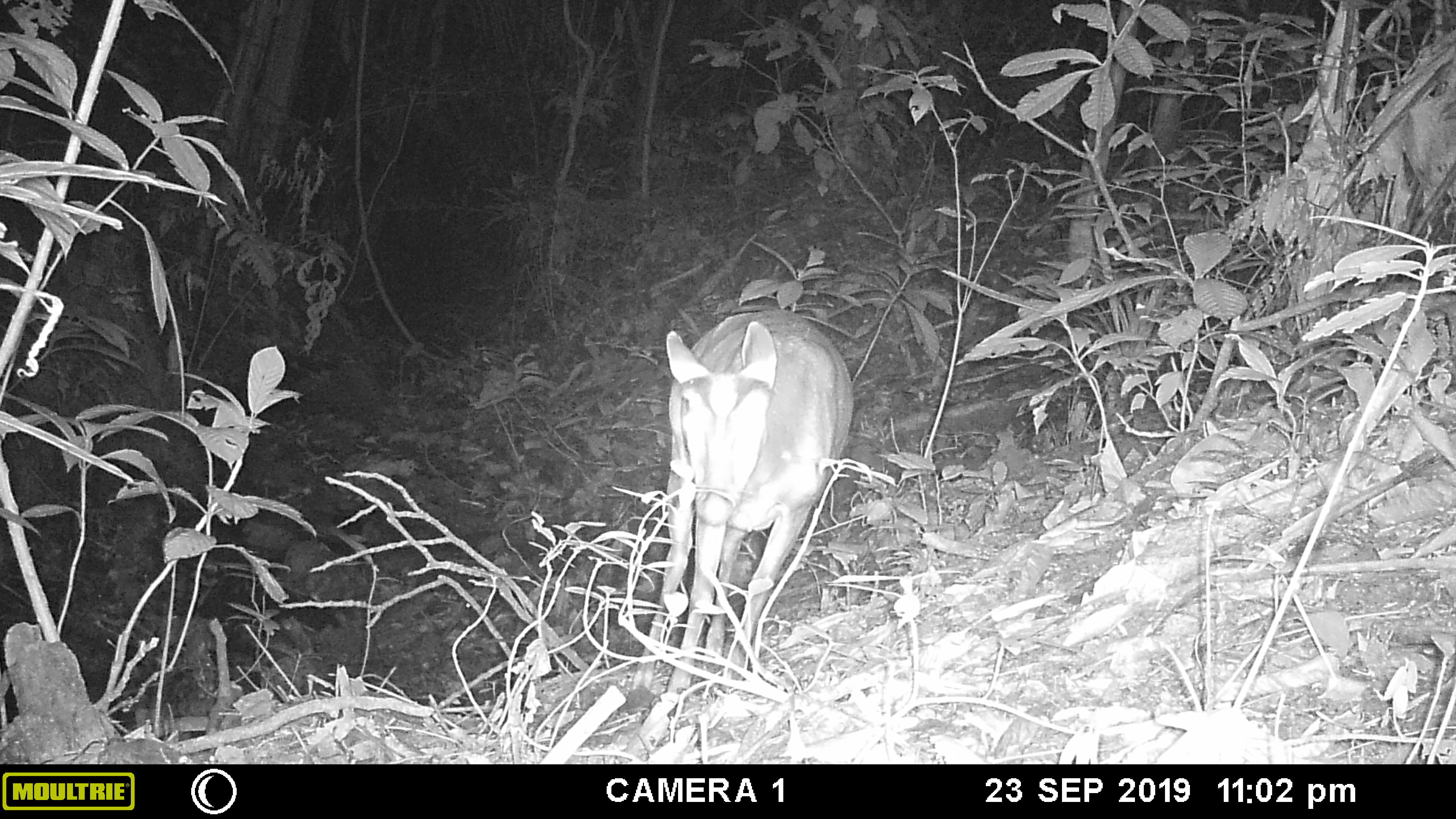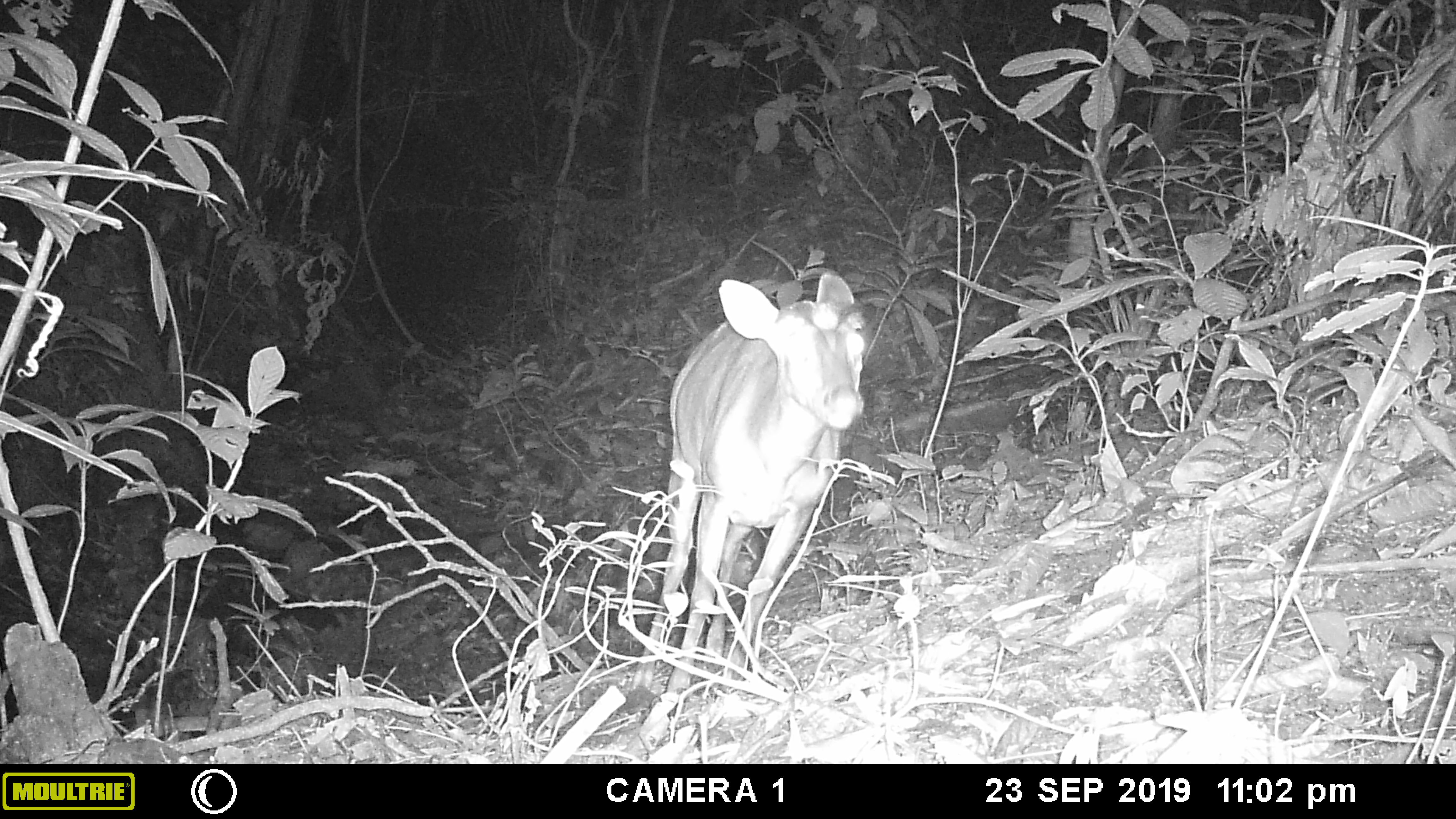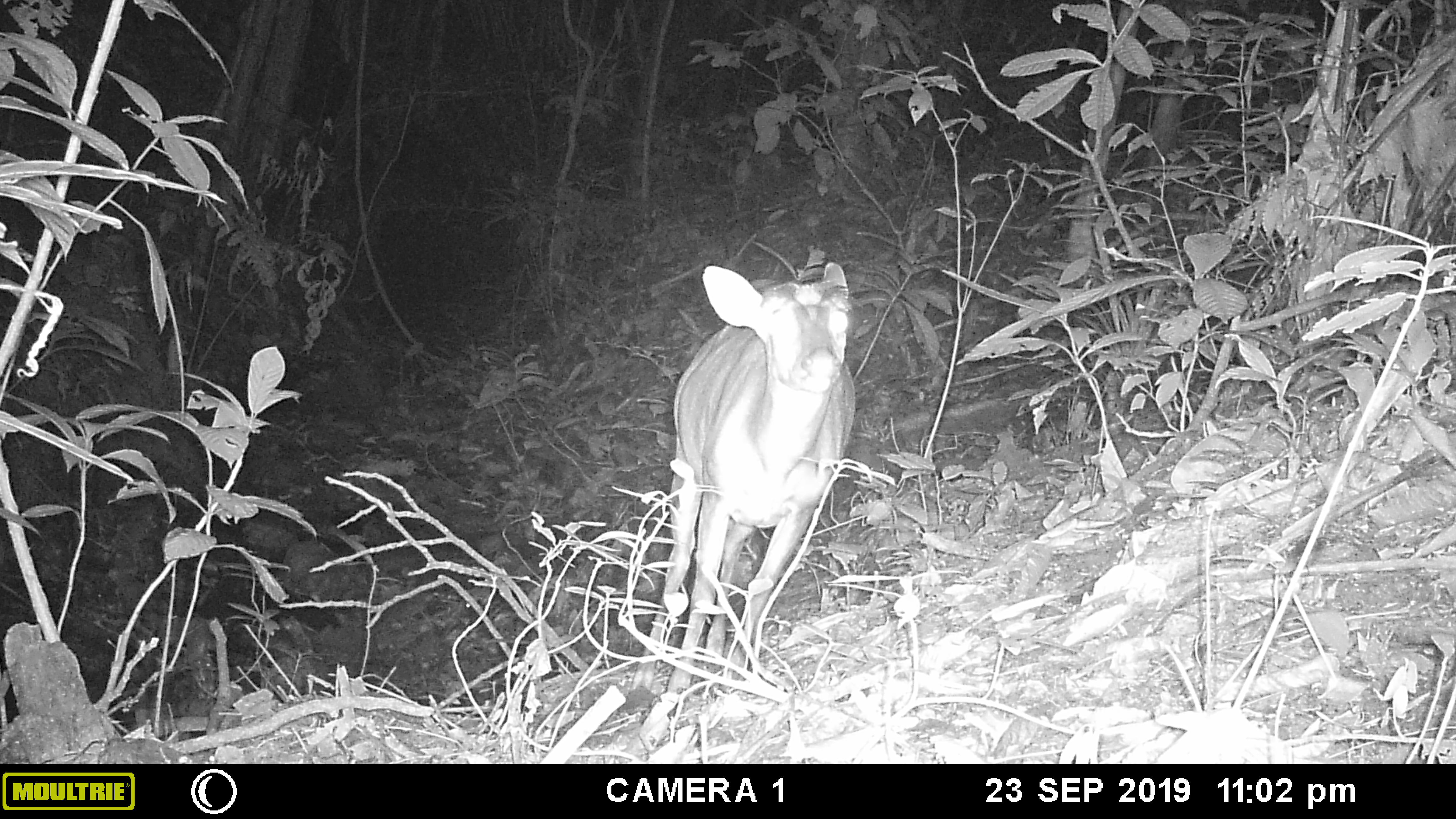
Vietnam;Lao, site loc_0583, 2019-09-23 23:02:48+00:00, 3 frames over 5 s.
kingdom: Animalia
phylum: Chordata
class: Mammalia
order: Artiodactyla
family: Cervidae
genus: Muntiacus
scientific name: Muntiacus muntjak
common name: red muntjac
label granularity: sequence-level